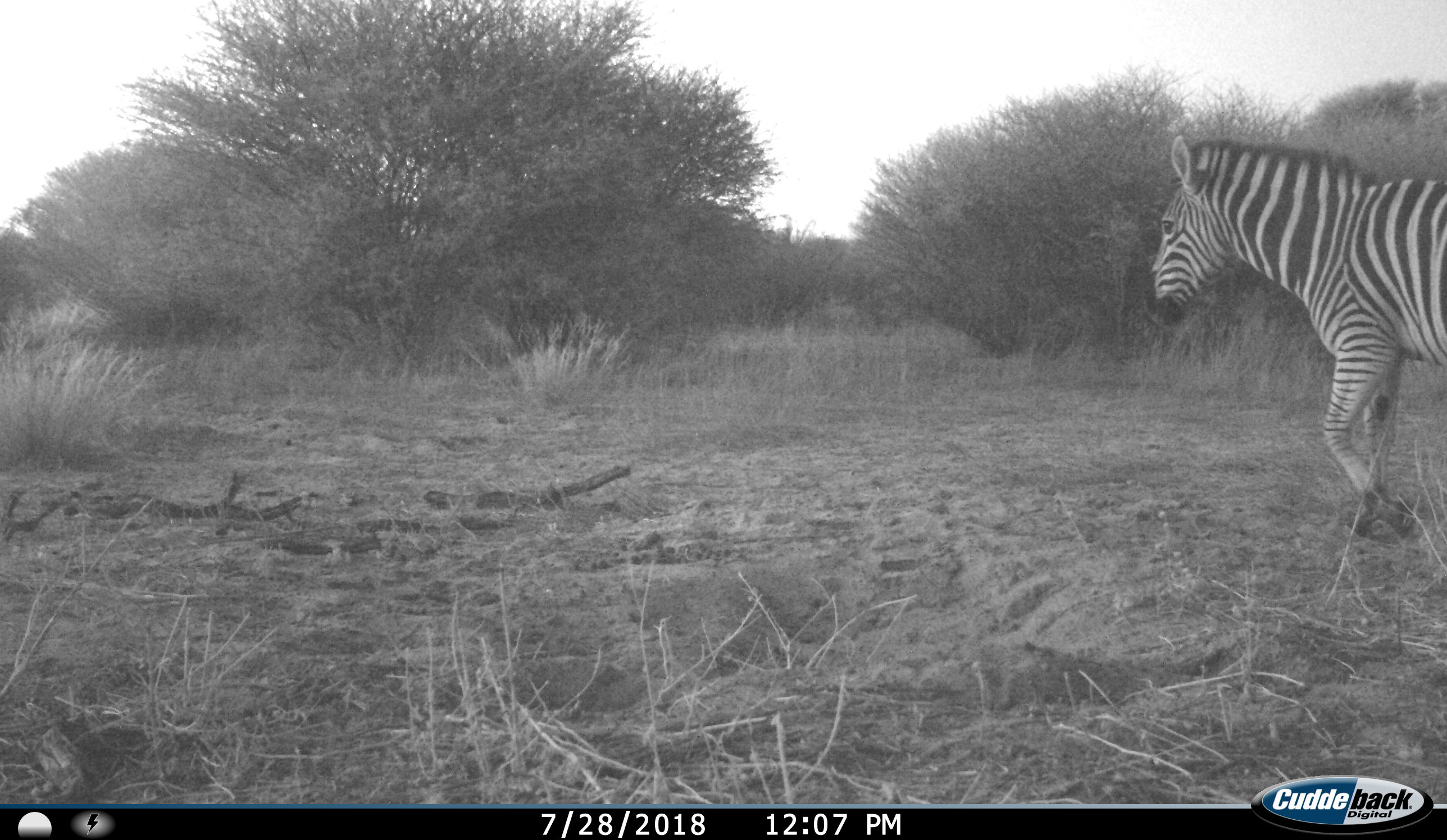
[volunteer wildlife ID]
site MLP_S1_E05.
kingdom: Animalia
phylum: Chordata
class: Mammalia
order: Perissodactyla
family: Equidae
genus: Equus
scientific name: Equus quagga burchellii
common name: burchell's zebra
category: zebraburchells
Zebraburchells (burchell's zebra) (Equus quagga burchellii), count 1. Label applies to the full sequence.